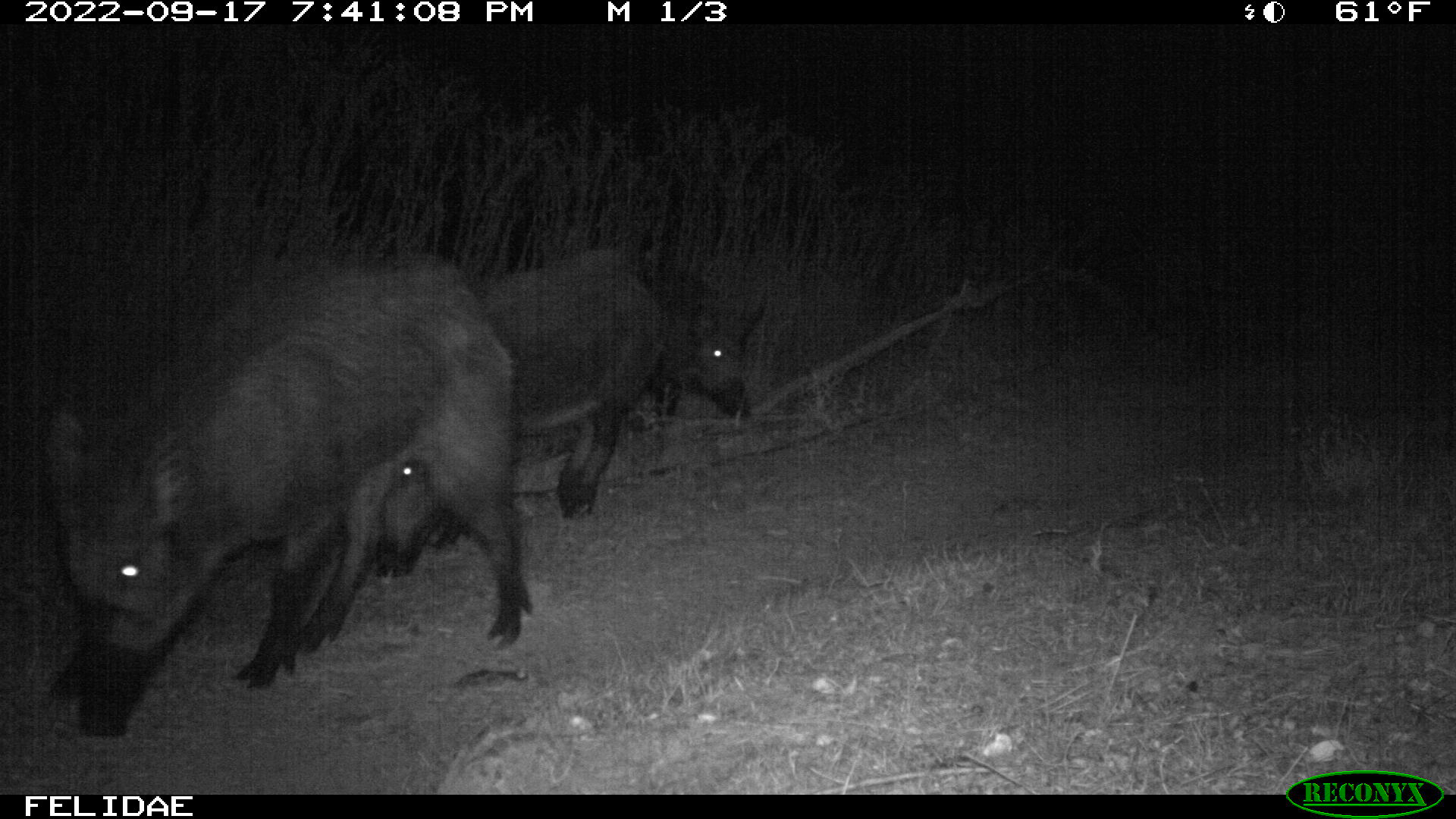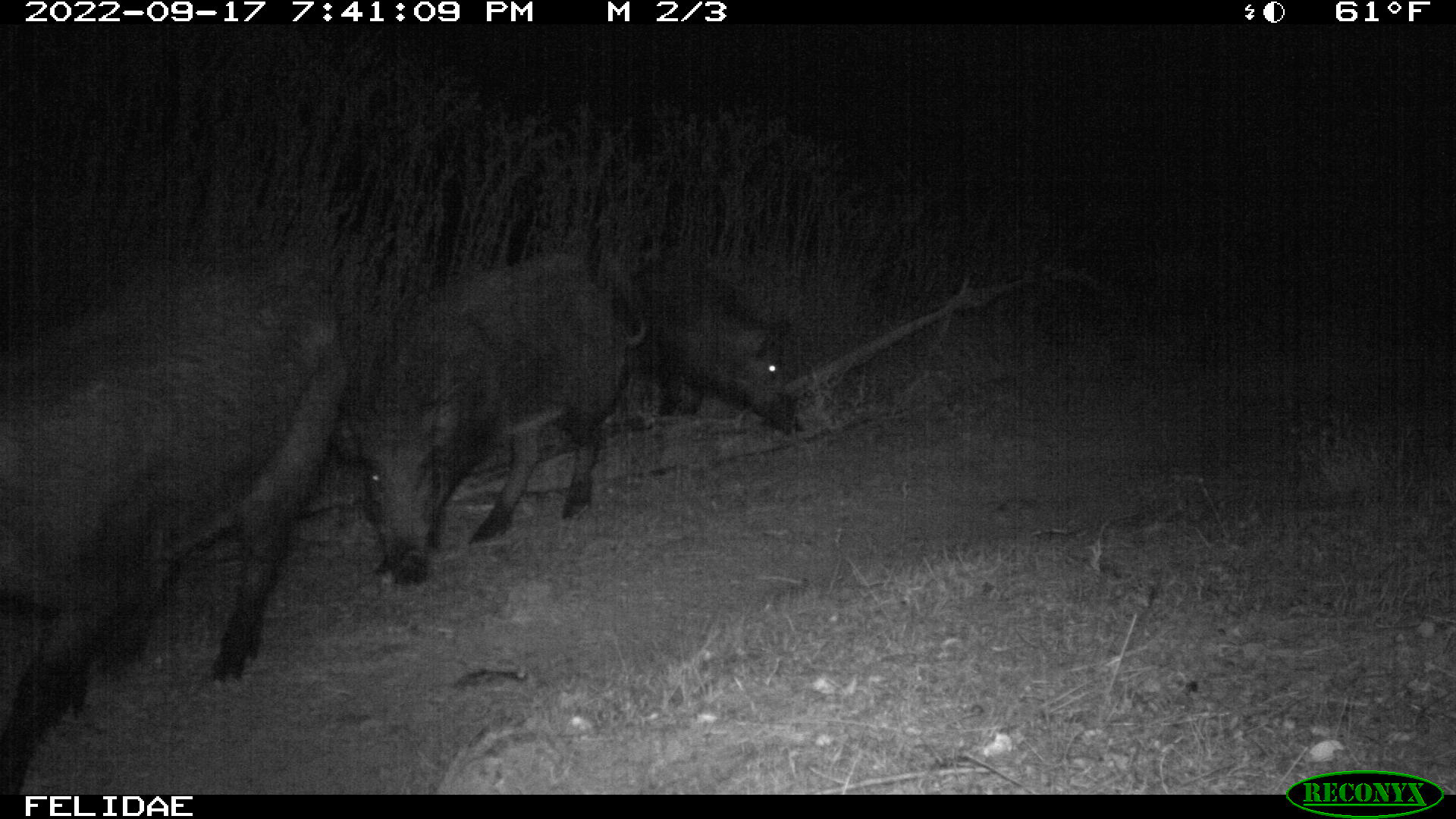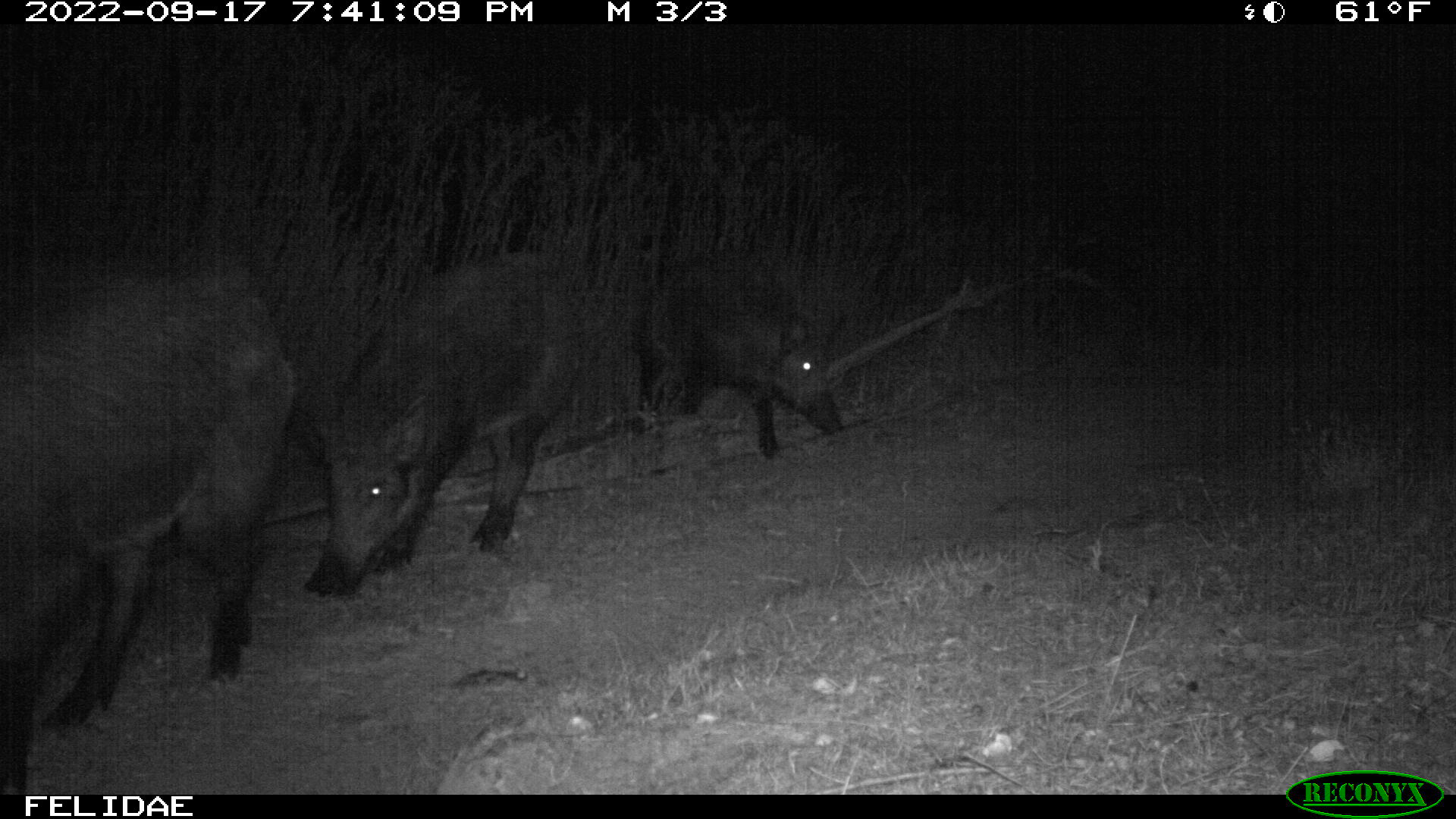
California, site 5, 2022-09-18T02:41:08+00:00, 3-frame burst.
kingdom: Animalia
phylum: Chordata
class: Mammalia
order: Artiodactyla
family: Suidae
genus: Sus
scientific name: Sus scrofa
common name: wild boar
Wild boar (Sus scrofa).